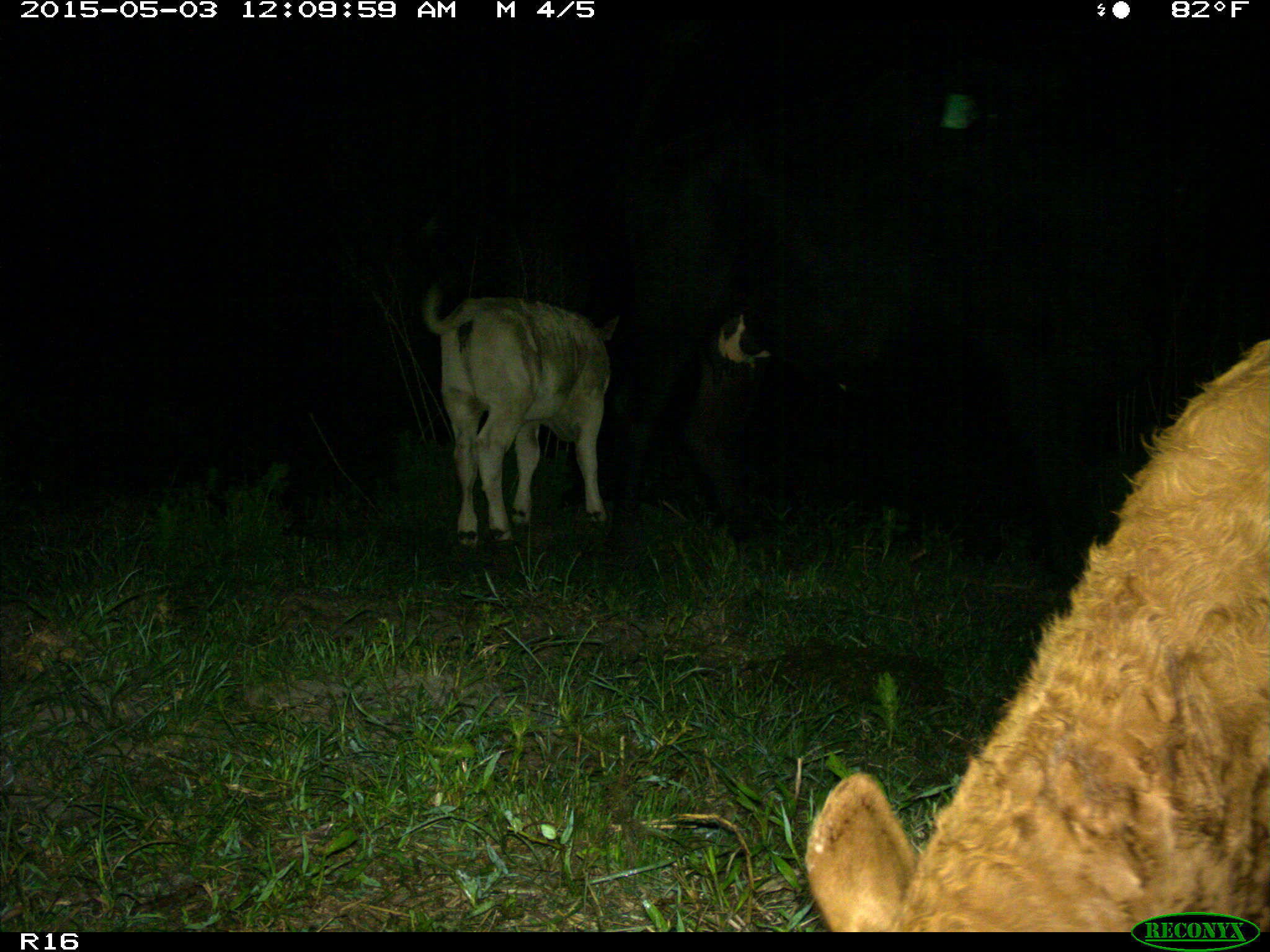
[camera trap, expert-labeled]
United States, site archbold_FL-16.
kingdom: Animalia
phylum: Chordata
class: Mammalia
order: Artiodactyla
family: Bovidae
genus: Bos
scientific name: Bos taurus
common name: domestic cow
Bos taurus (domestic cow).